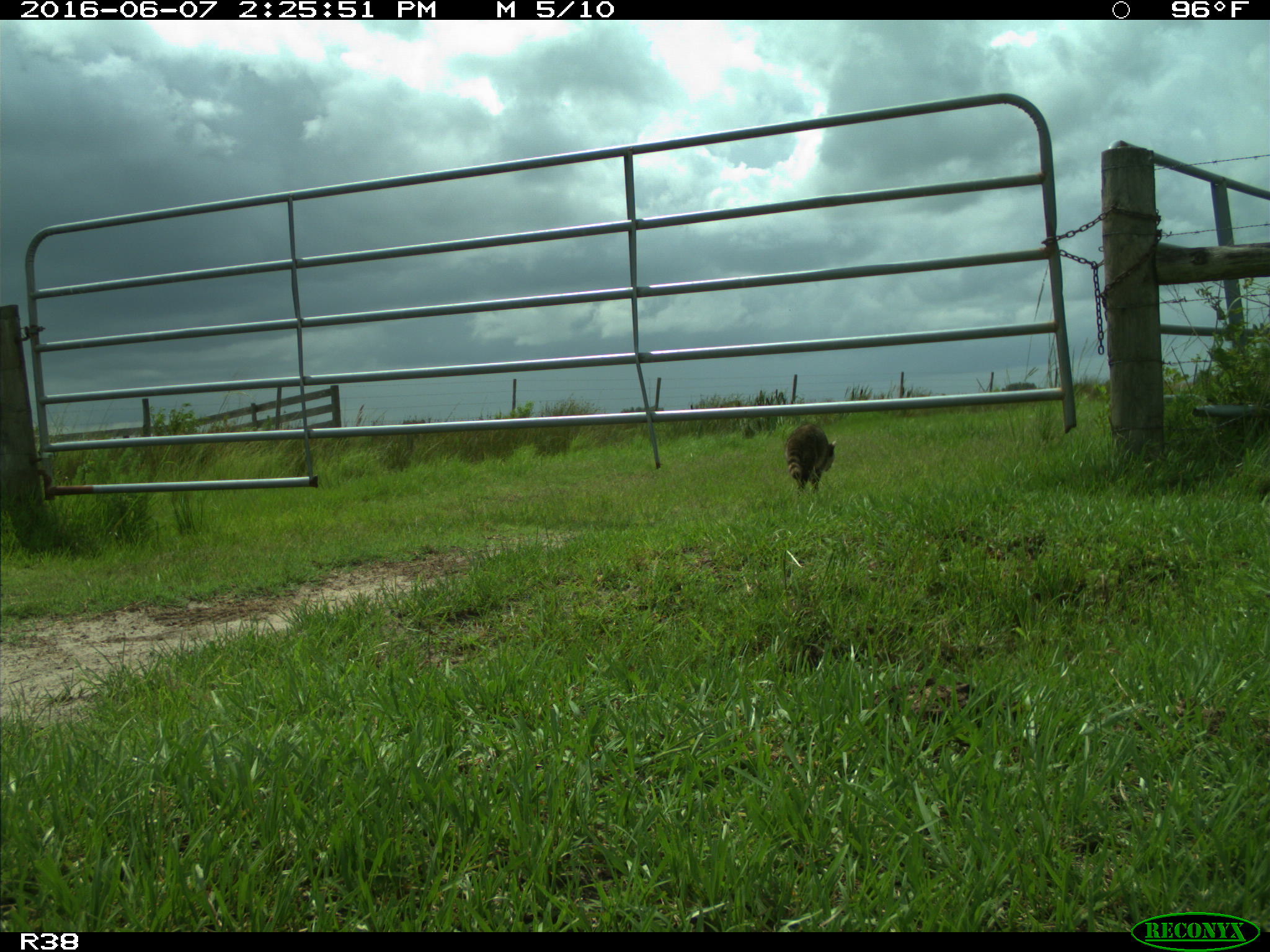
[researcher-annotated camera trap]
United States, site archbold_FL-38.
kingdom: Animalia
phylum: Chordata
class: Mammalia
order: Carnivora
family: Procyonidae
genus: Procyon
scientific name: Procyon lotor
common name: common raccoon